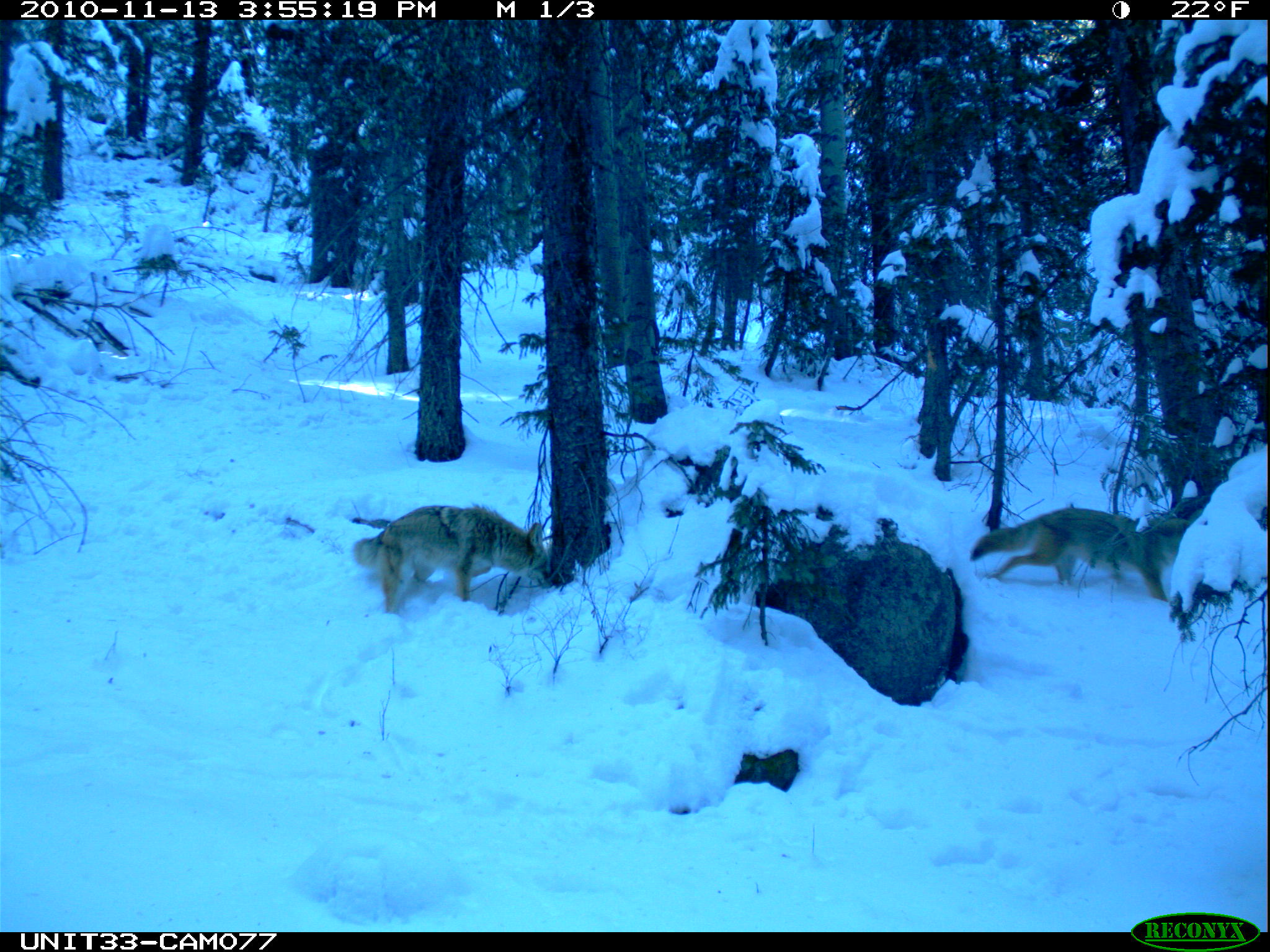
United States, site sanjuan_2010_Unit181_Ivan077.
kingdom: Animalia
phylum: Chordata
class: Mammalia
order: Carnivora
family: Canidae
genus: Canis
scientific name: Canis latrans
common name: coyote